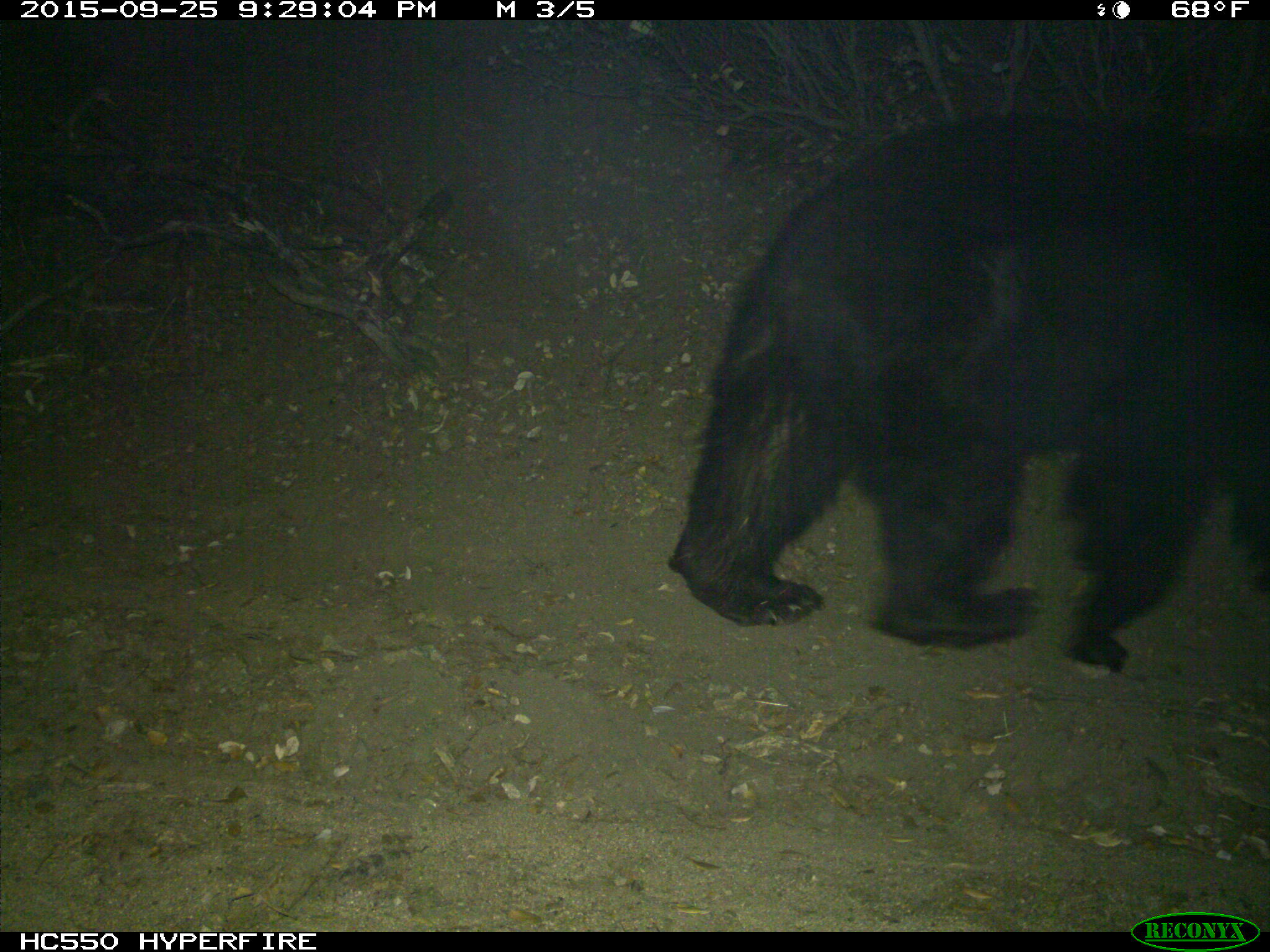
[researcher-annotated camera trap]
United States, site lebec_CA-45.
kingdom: Animalia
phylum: Chordata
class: Mammalia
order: Carnivora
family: Ursidae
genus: Ursus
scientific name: Ursus americanus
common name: american black bear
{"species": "Ursus americanus (american black bear)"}